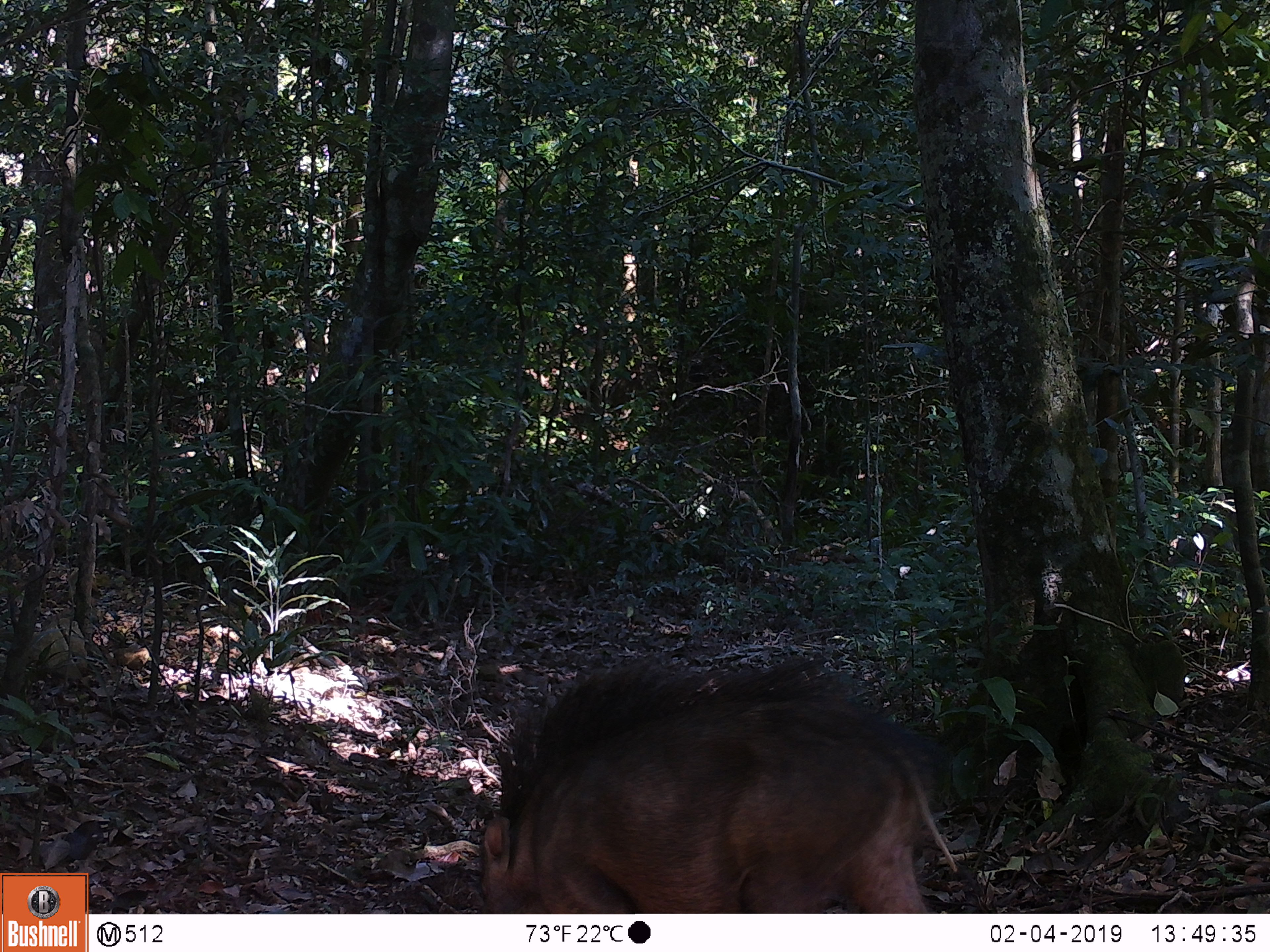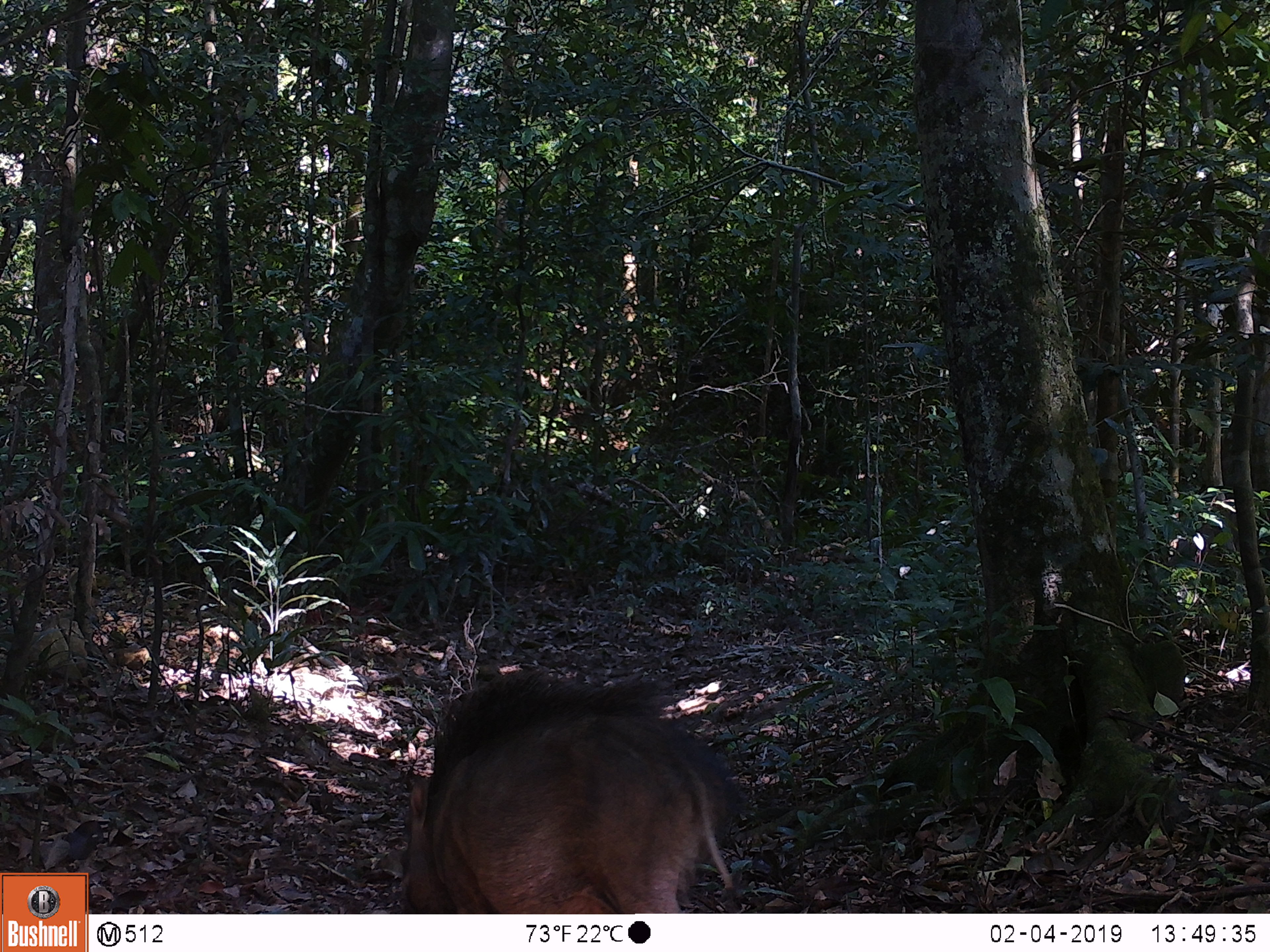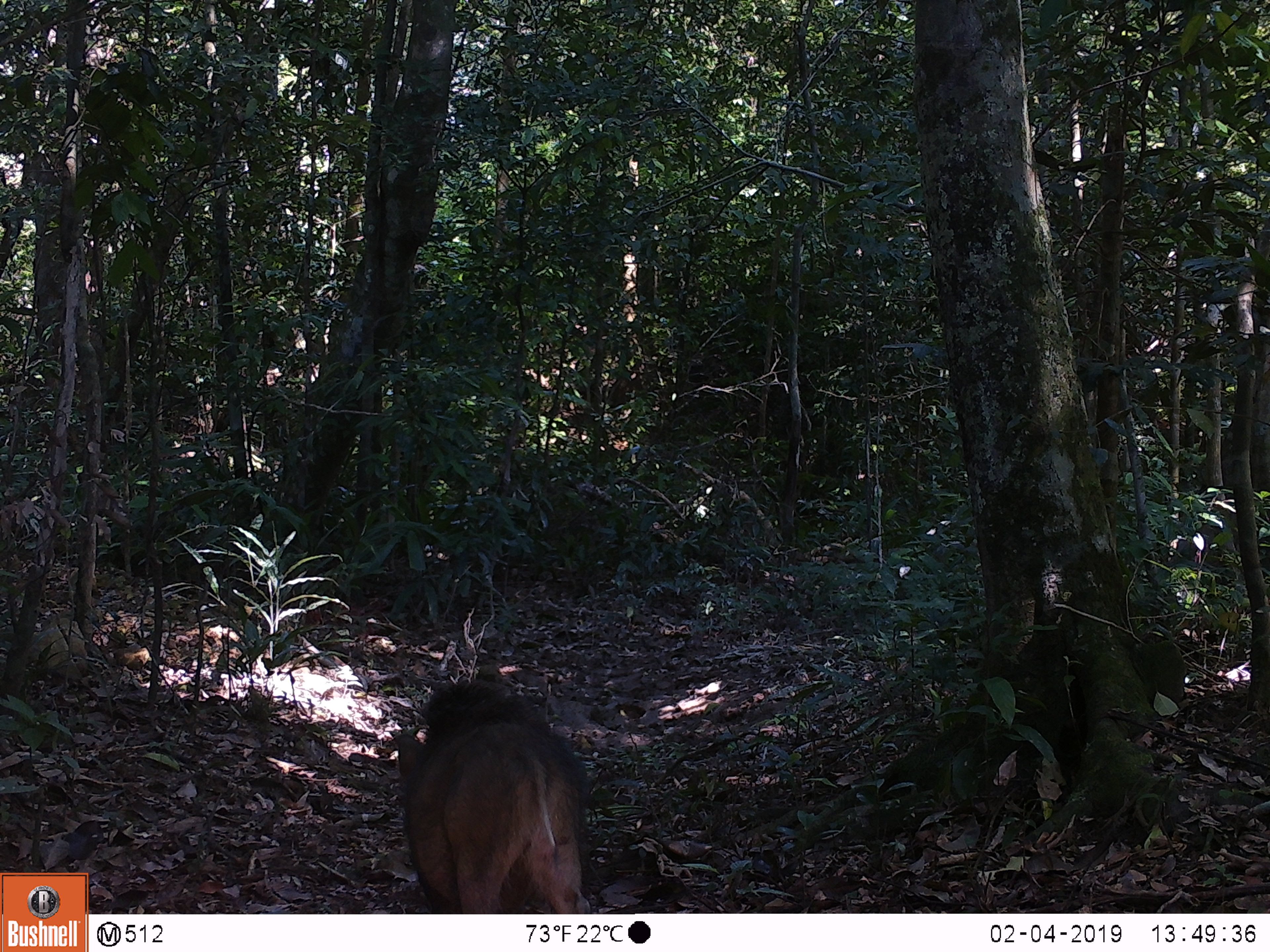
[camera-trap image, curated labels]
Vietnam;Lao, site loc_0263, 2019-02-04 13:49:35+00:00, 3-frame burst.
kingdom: Animalia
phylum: Chordata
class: Mammalia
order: Artiodactyla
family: Suidae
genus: Sus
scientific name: Sus scrofa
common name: eurasian wild pig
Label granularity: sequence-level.